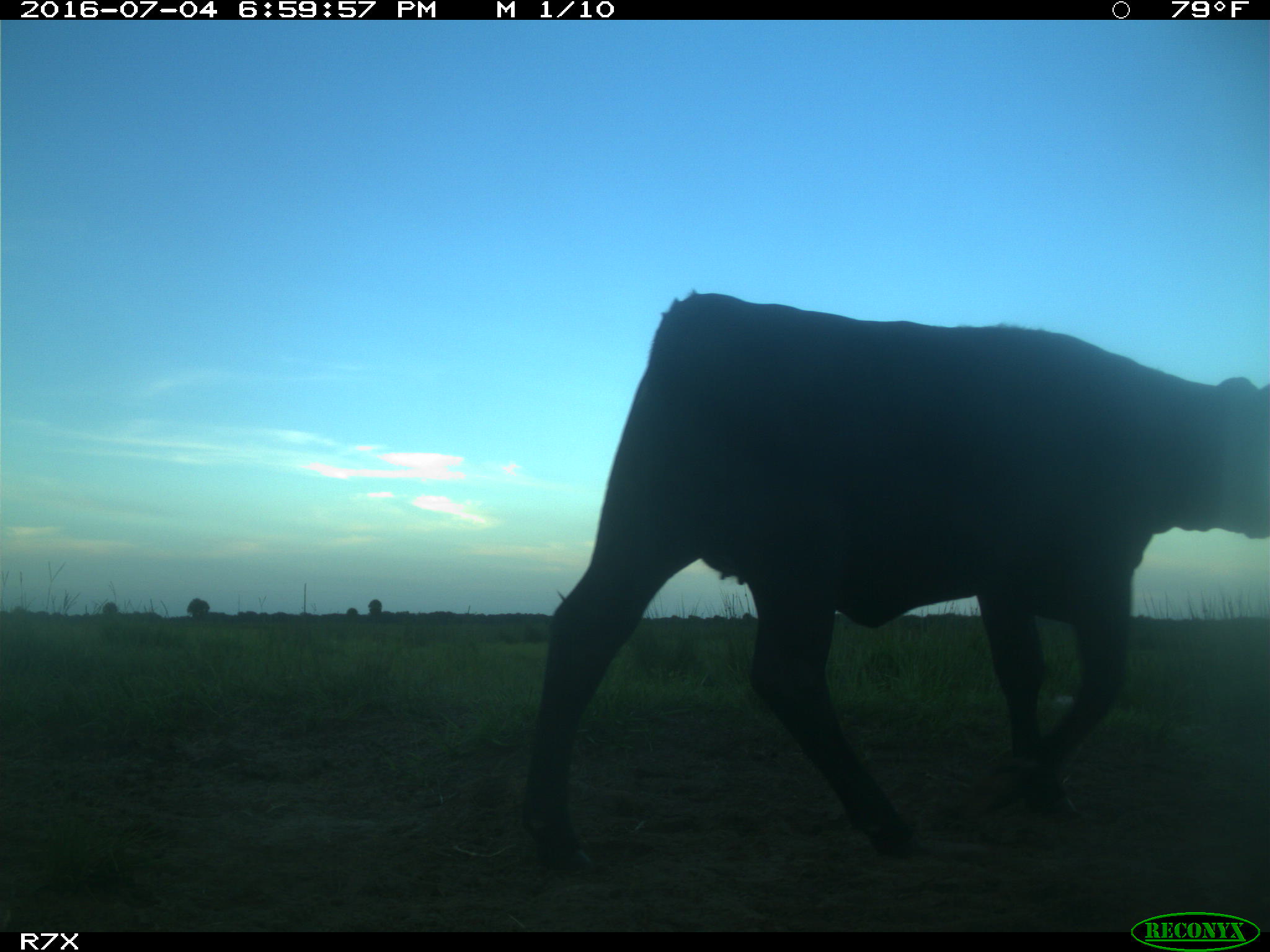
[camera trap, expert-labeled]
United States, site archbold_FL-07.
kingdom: Animalia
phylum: Chordata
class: Mammalia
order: Artiodactyla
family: Bovidae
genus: Bos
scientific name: Bos taurus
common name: domestic cow